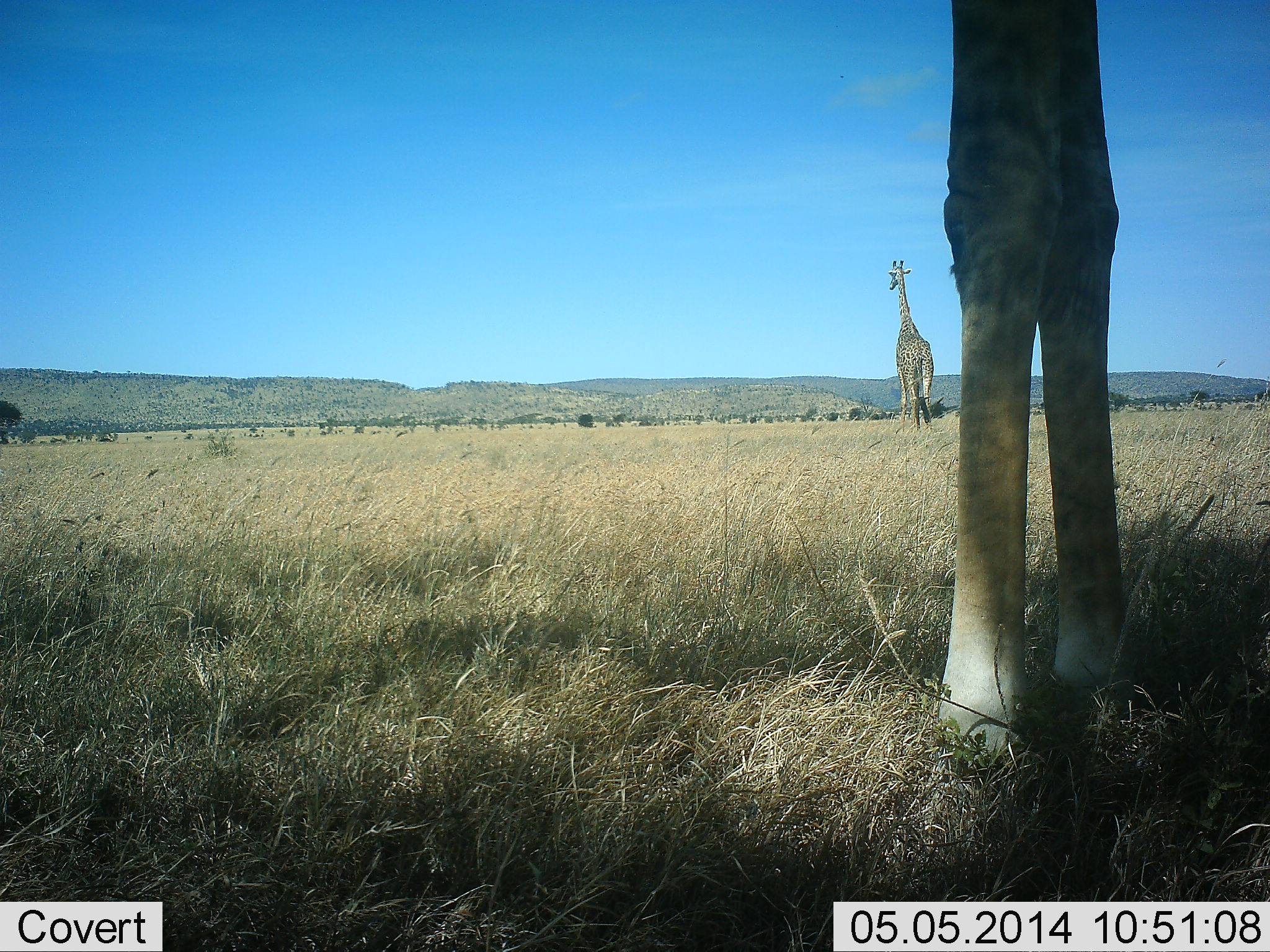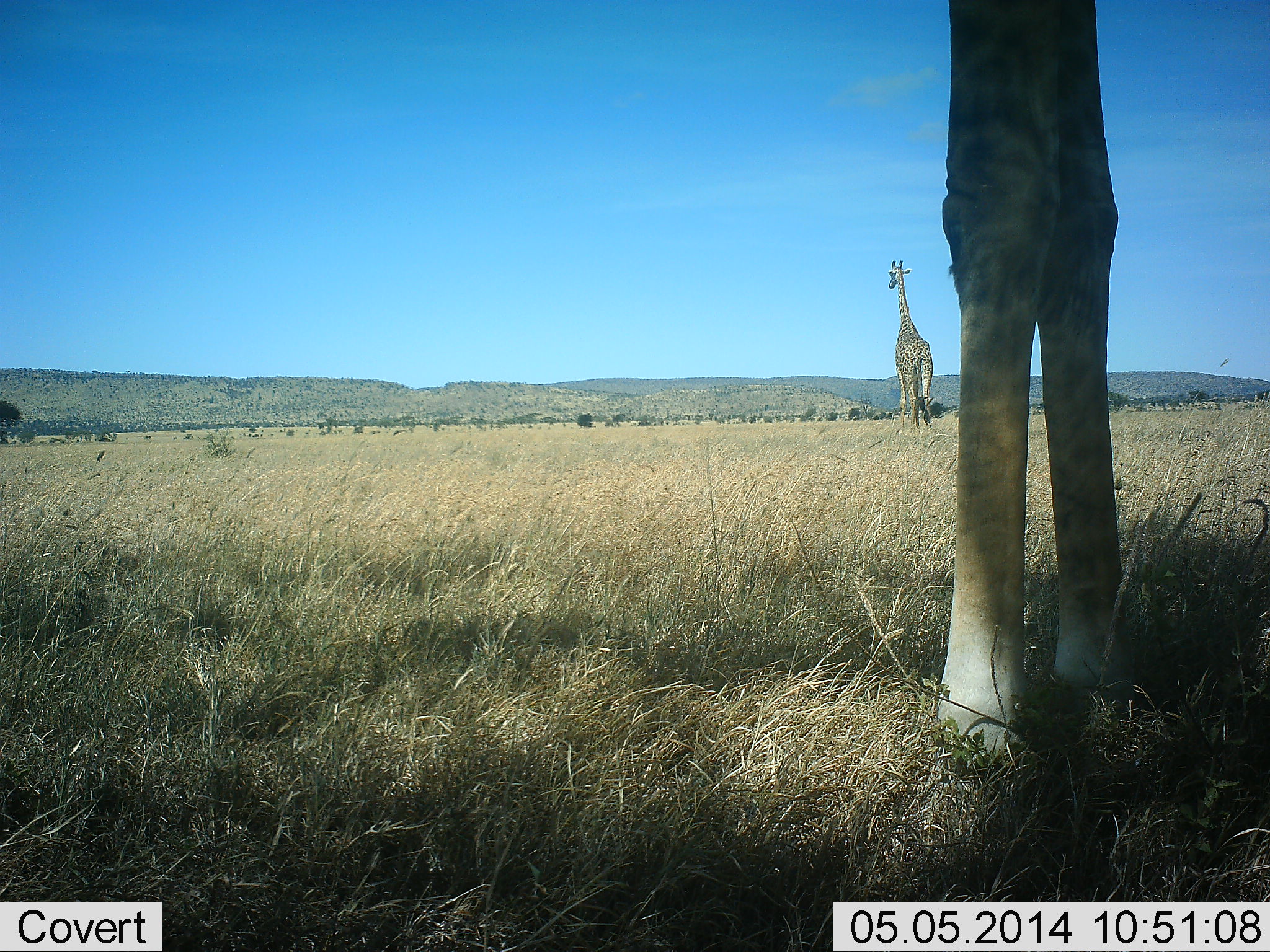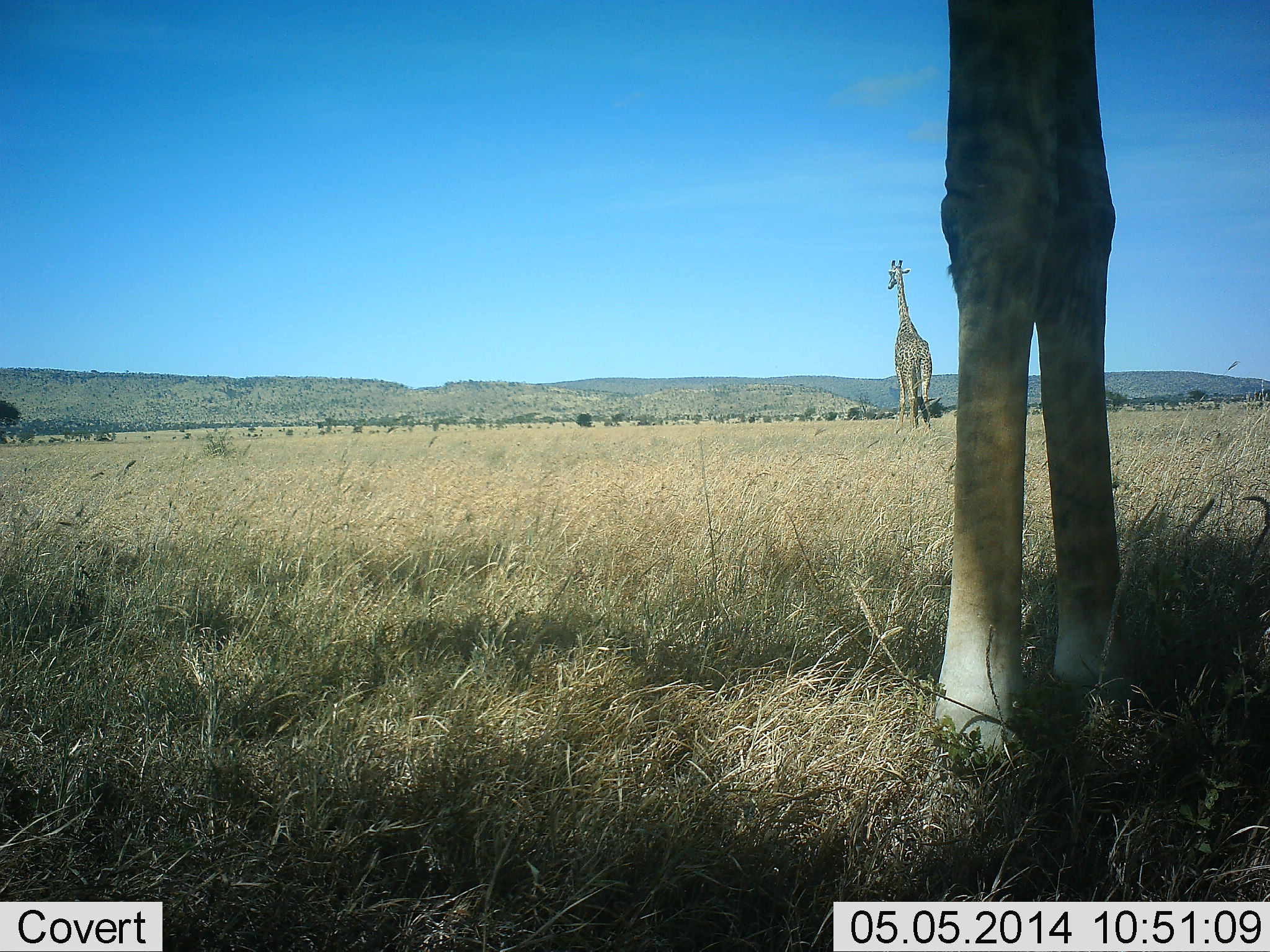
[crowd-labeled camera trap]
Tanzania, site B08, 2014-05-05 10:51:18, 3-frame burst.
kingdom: Animalia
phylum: Chordata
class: Mammalia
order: Artiodactyla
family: Giraffidae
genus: Giraffa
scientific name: Giraffa camelopardalis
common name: giraffe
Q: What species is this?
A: Giraffe (Giraffa camelopardalis).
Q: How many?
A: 2.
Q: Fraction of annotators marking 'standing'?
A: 100%.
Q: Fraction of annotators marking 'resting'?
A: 0%.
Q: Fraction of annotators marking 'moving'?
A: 0%.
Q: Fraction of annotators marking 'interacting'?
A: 0%.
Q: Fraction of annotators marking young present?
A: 0%.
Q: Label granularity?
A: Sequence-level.